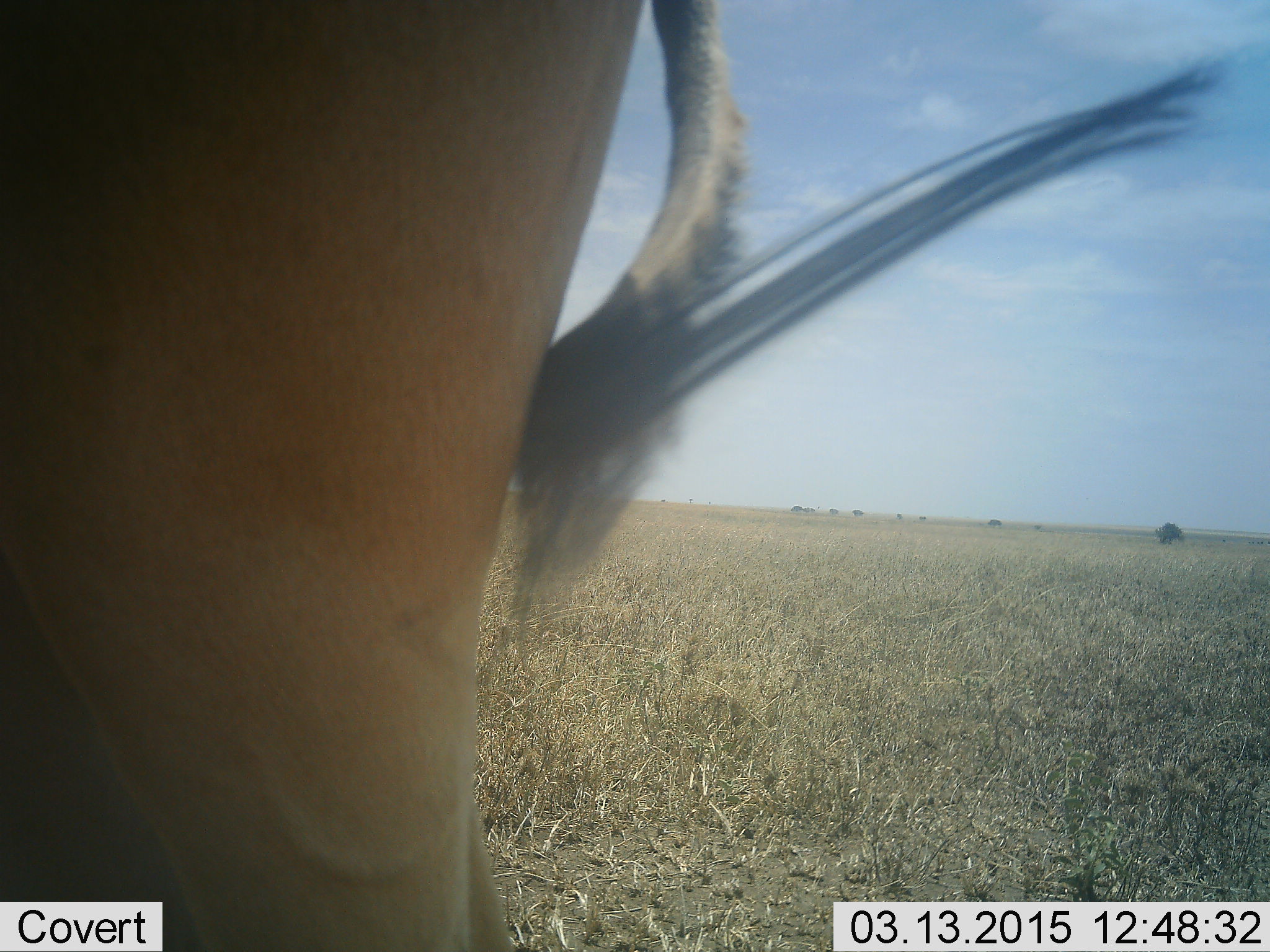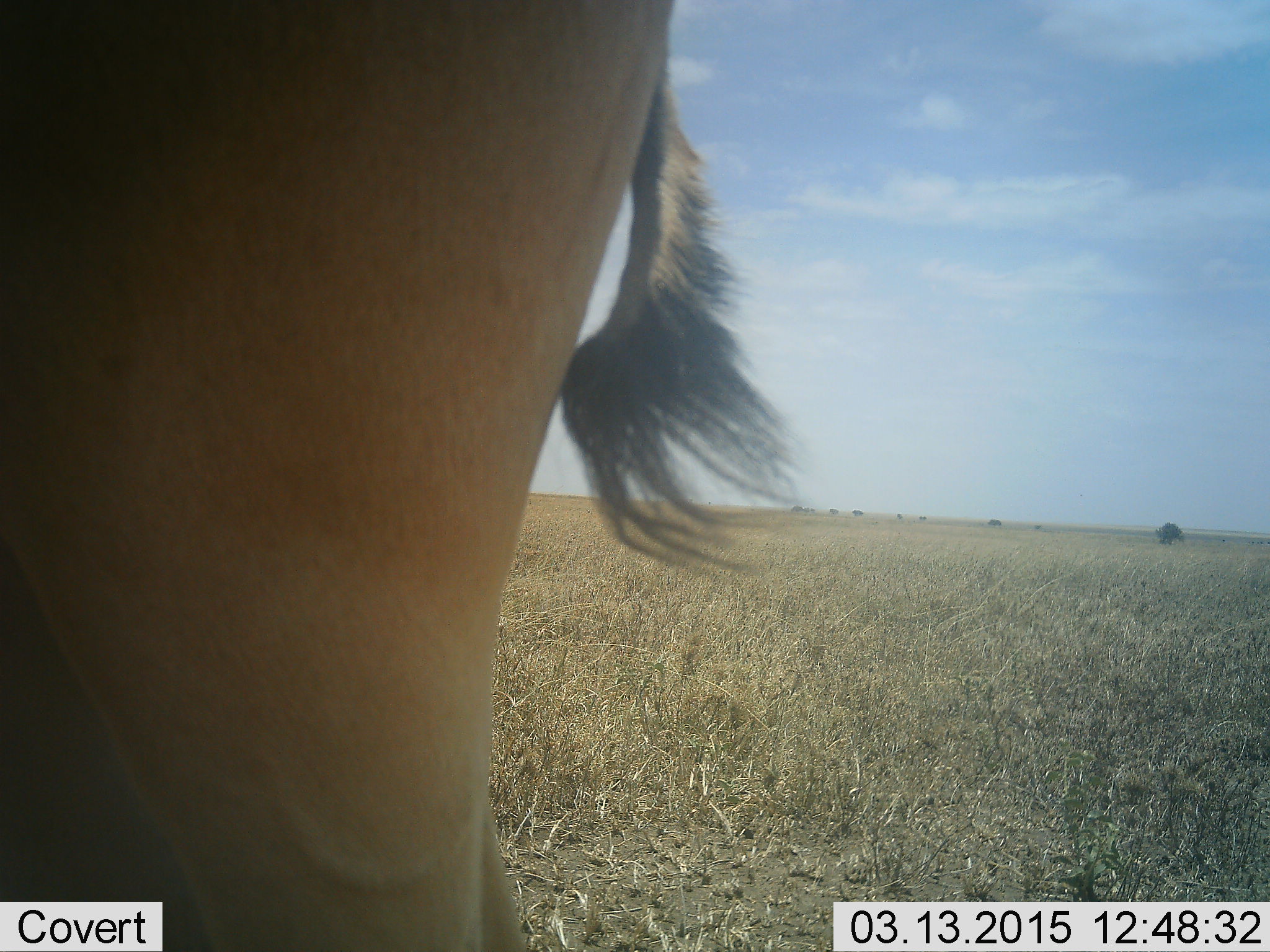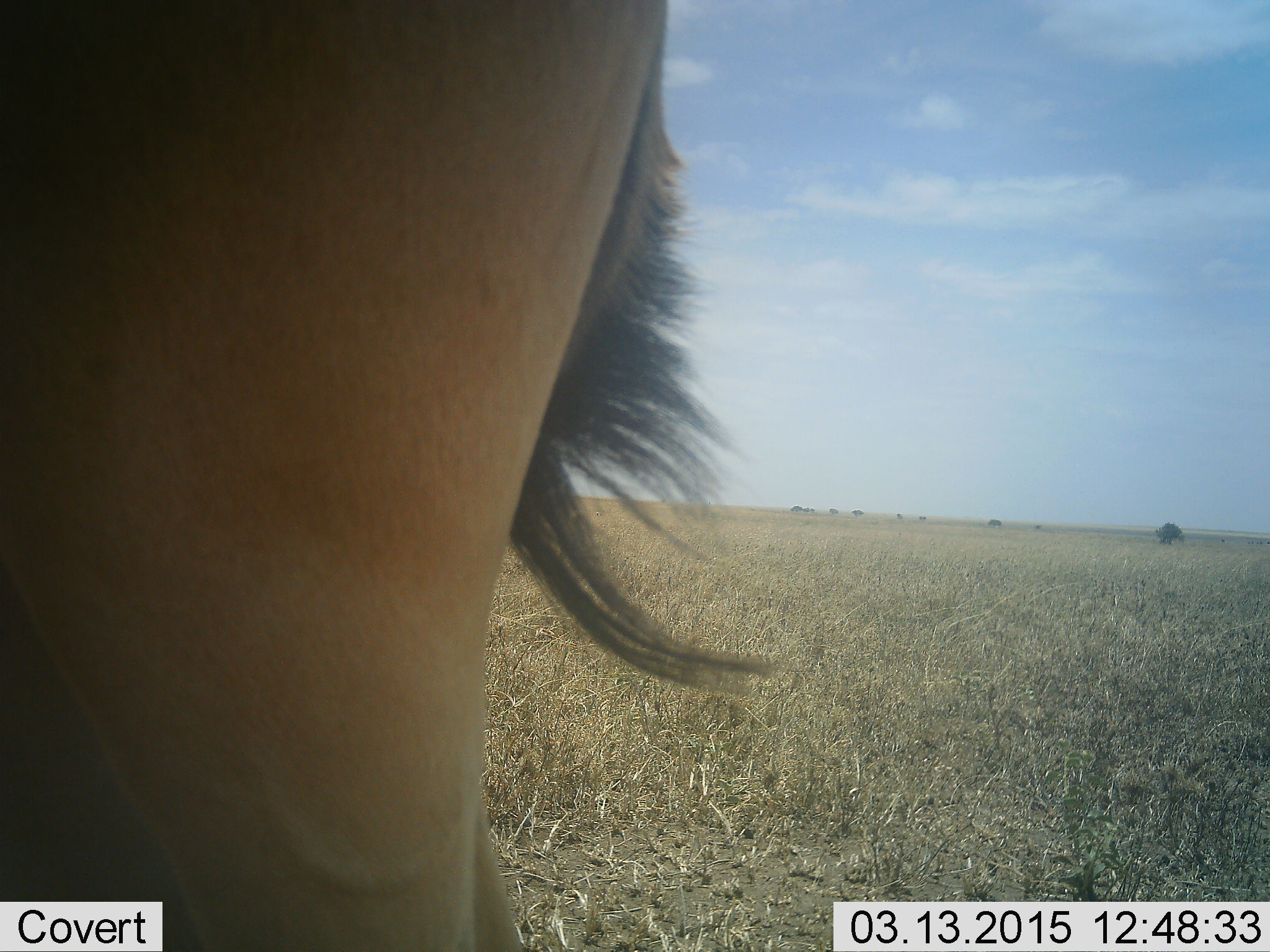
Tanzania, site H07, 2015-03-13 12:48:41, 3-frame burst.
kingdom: Animalia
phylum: Chordata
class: Mammalia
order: Artiodactyla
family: Bovidae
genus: Alcelaphus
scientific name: Alcelaphus buselaphus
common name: hartebeest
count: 1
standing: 100%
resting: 0%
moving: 0%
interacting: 0%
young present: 0%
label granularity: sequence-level